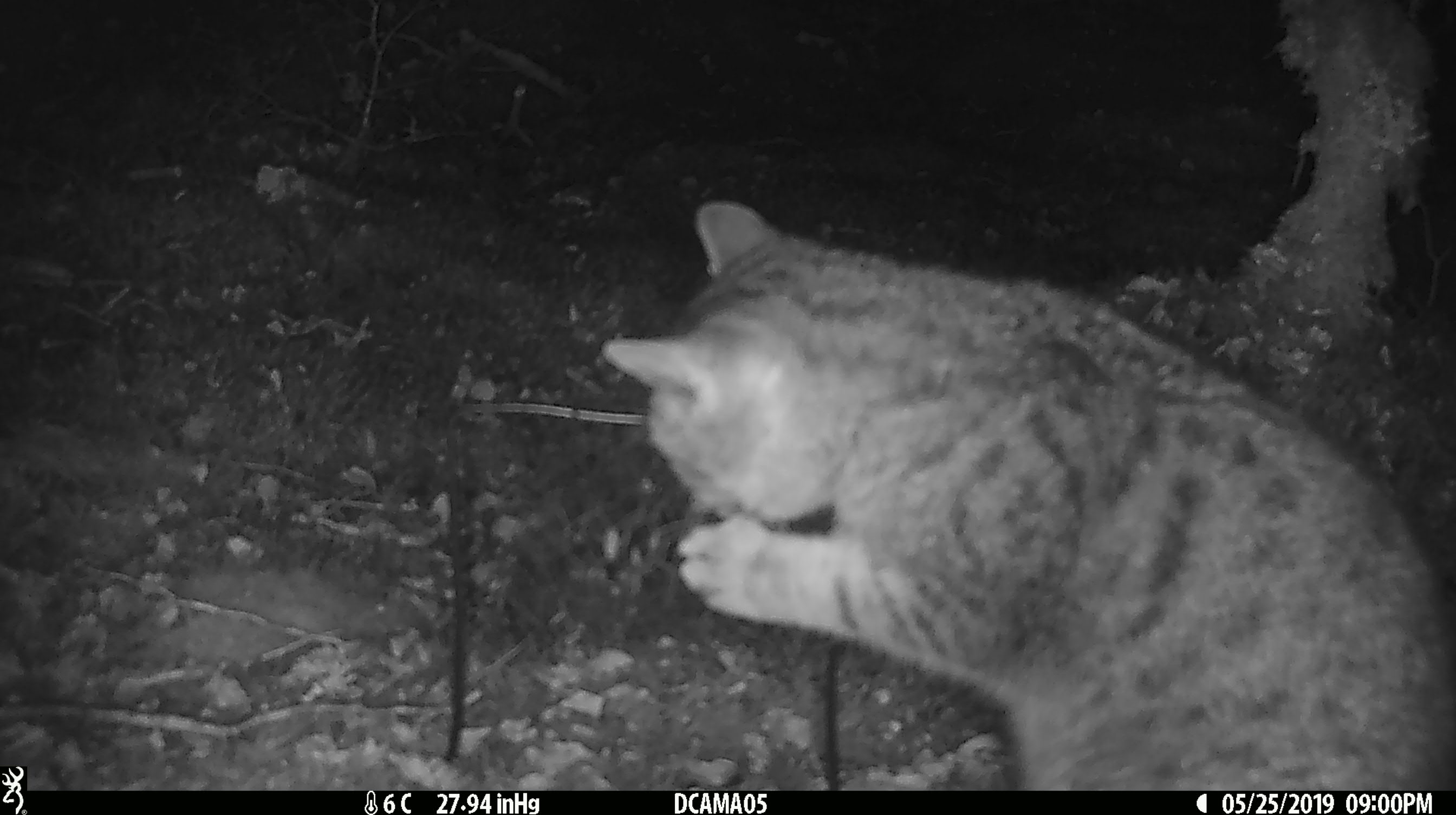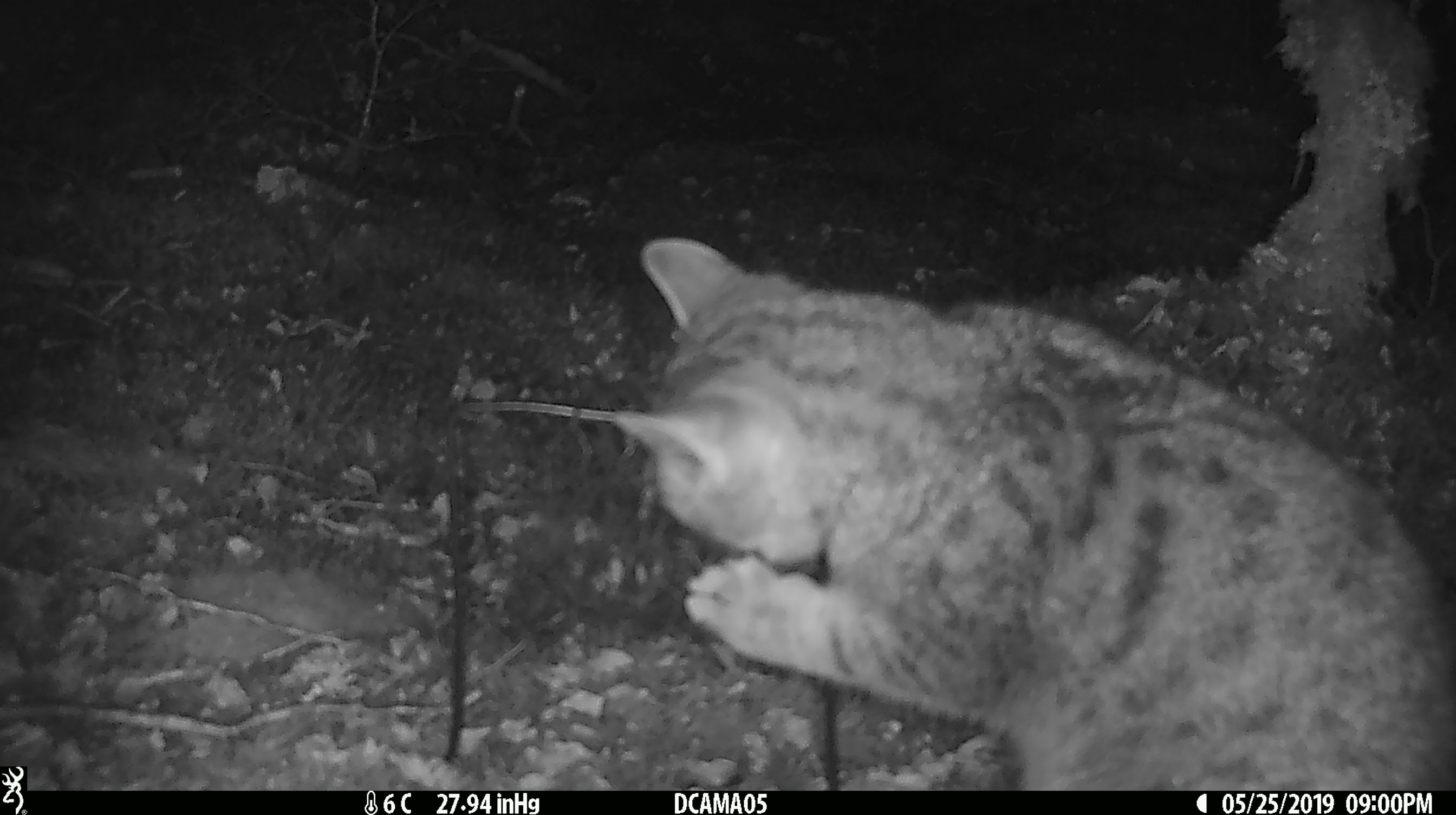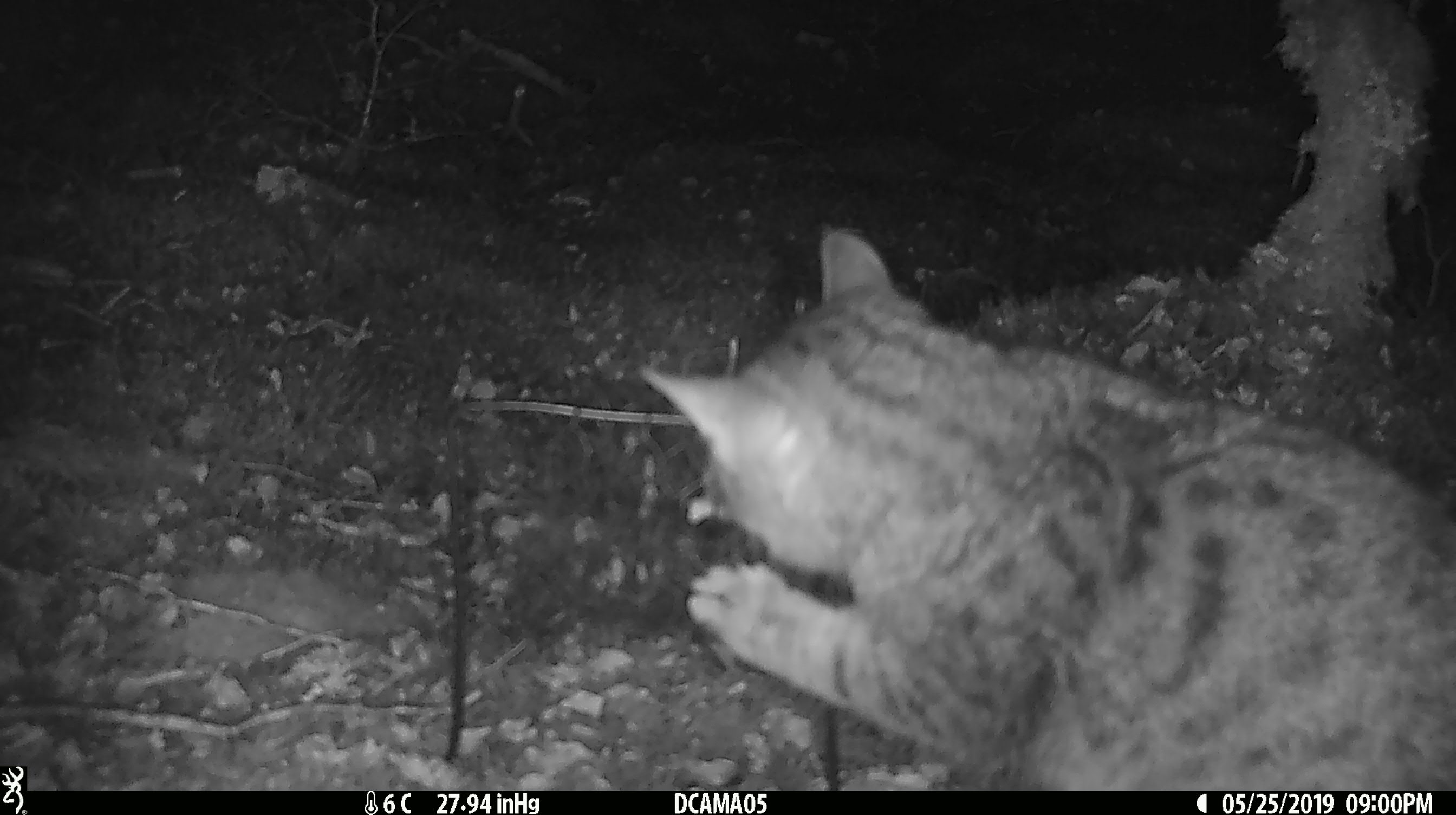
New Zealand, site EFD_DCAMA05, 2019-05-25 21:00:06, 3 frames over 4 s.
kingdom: Animalia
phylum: Chordata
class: Mammalia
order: Carnivora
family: Felidae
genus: Felis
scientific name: Felis catus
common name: domestic cat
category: cat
Cat (domestic cat) (Felis catus).